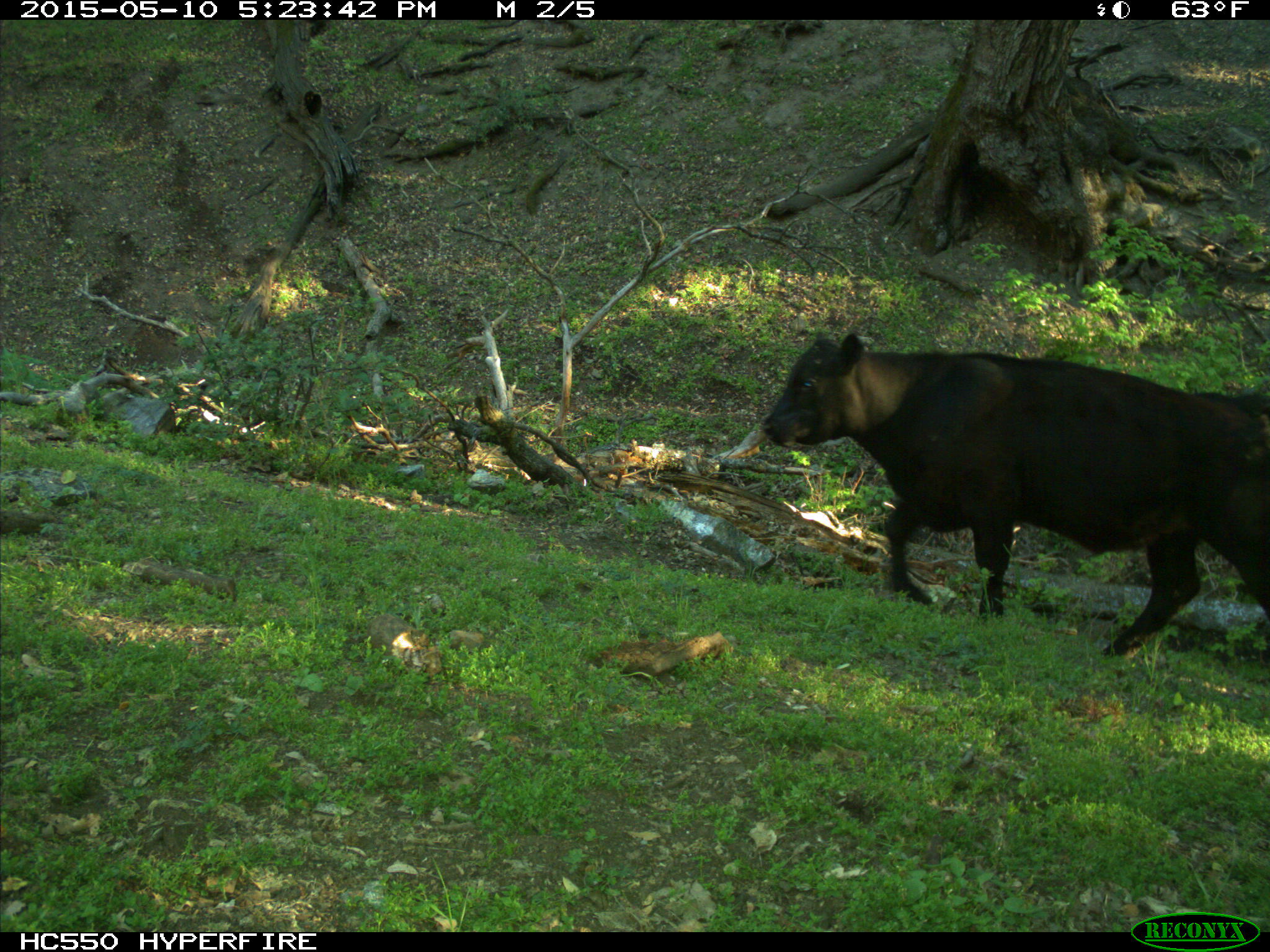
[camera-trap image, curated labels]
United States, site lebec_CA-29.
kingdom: Animalia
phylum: Chordata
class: Mammalia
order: Artiodactyla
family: Bovidae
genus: Bos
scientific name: Bos taurus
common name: domestic cow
Bos taurus (domestic cow).